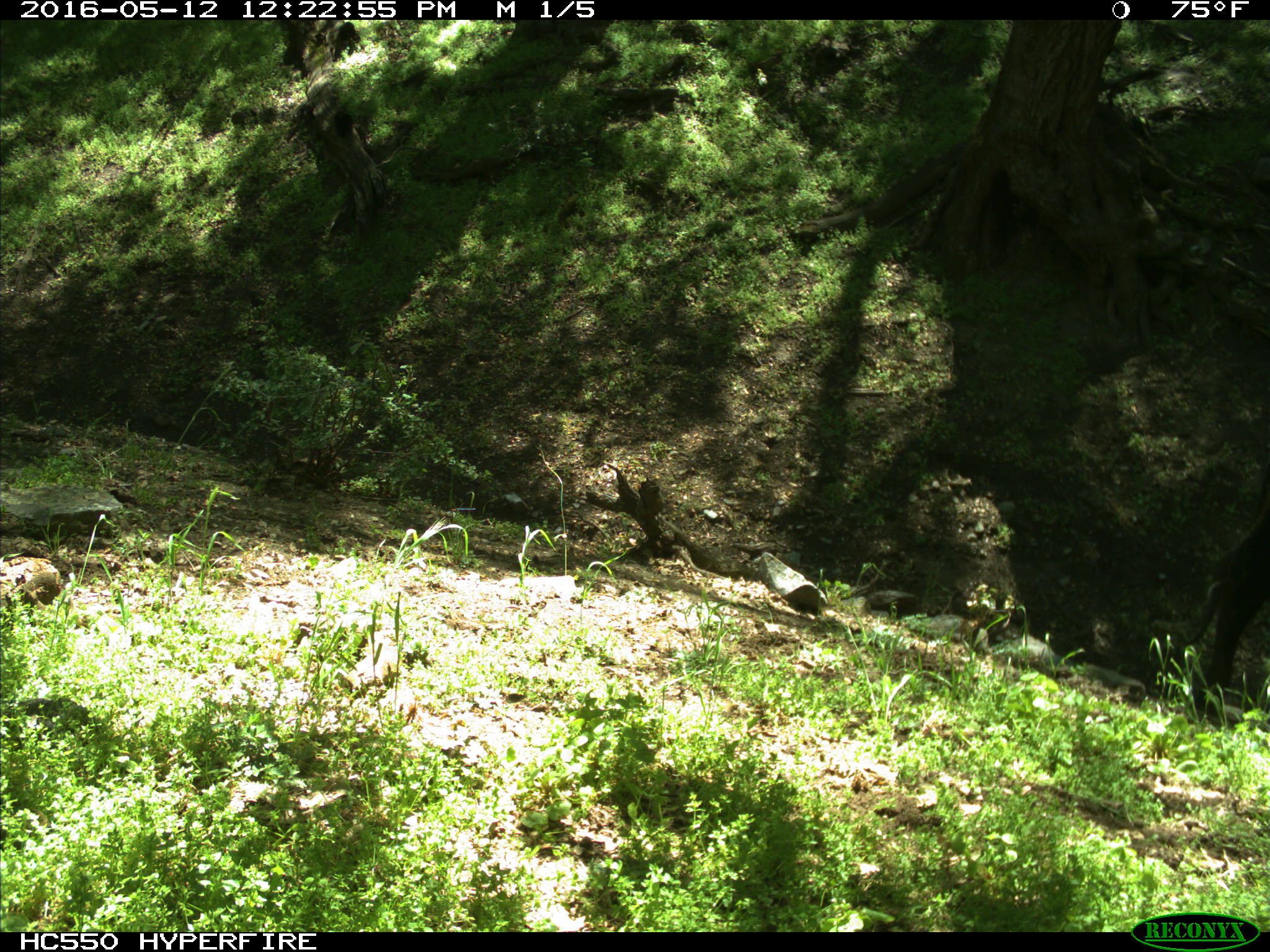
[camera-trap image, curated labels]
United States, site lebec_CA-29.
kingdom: Animalia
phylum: Chordata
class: Mammalia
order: Artiodactyla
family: Bovidae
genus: Bos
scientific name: Bos taurus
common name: domestic cow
Bos taurus (domestic cow).